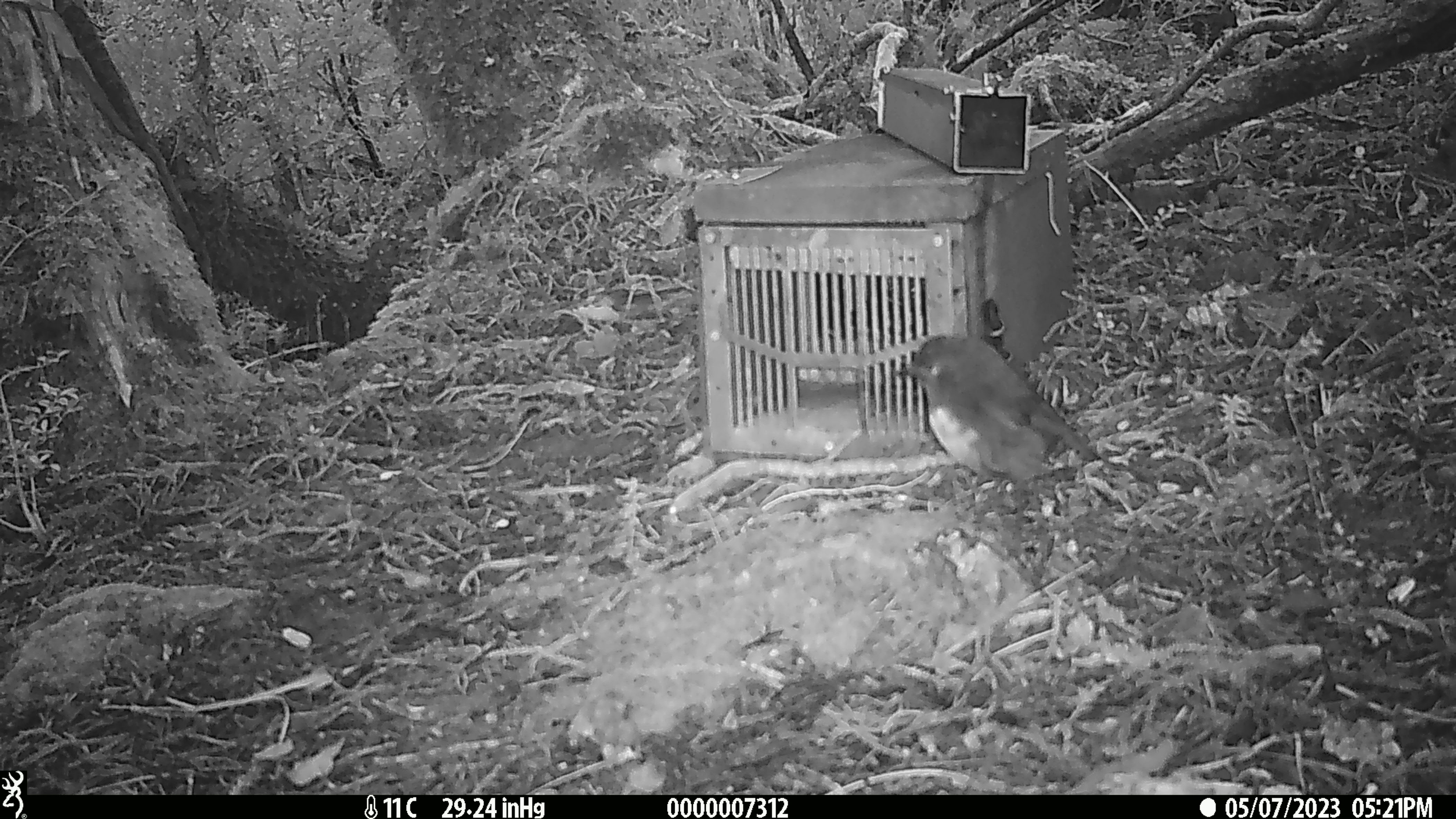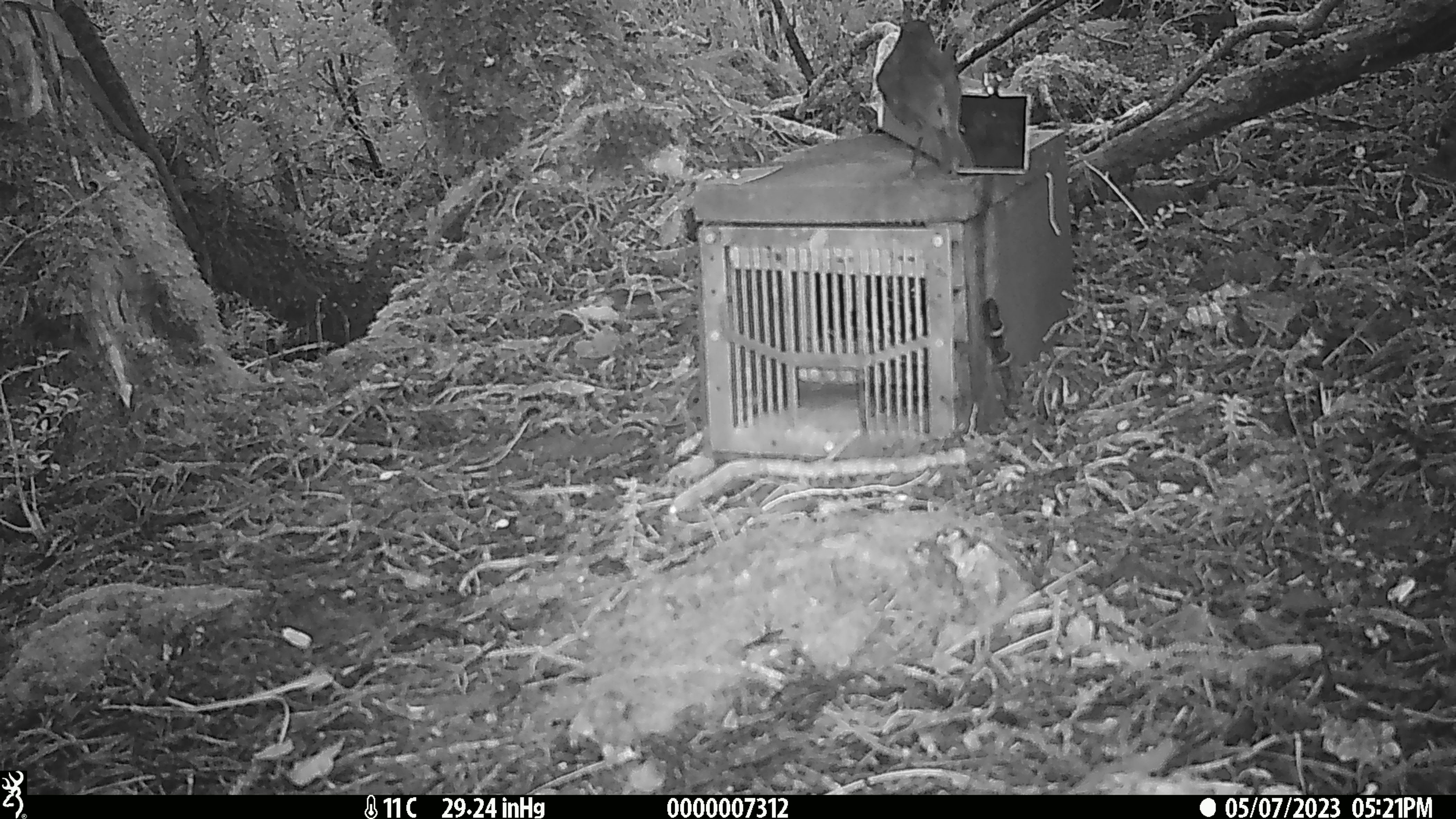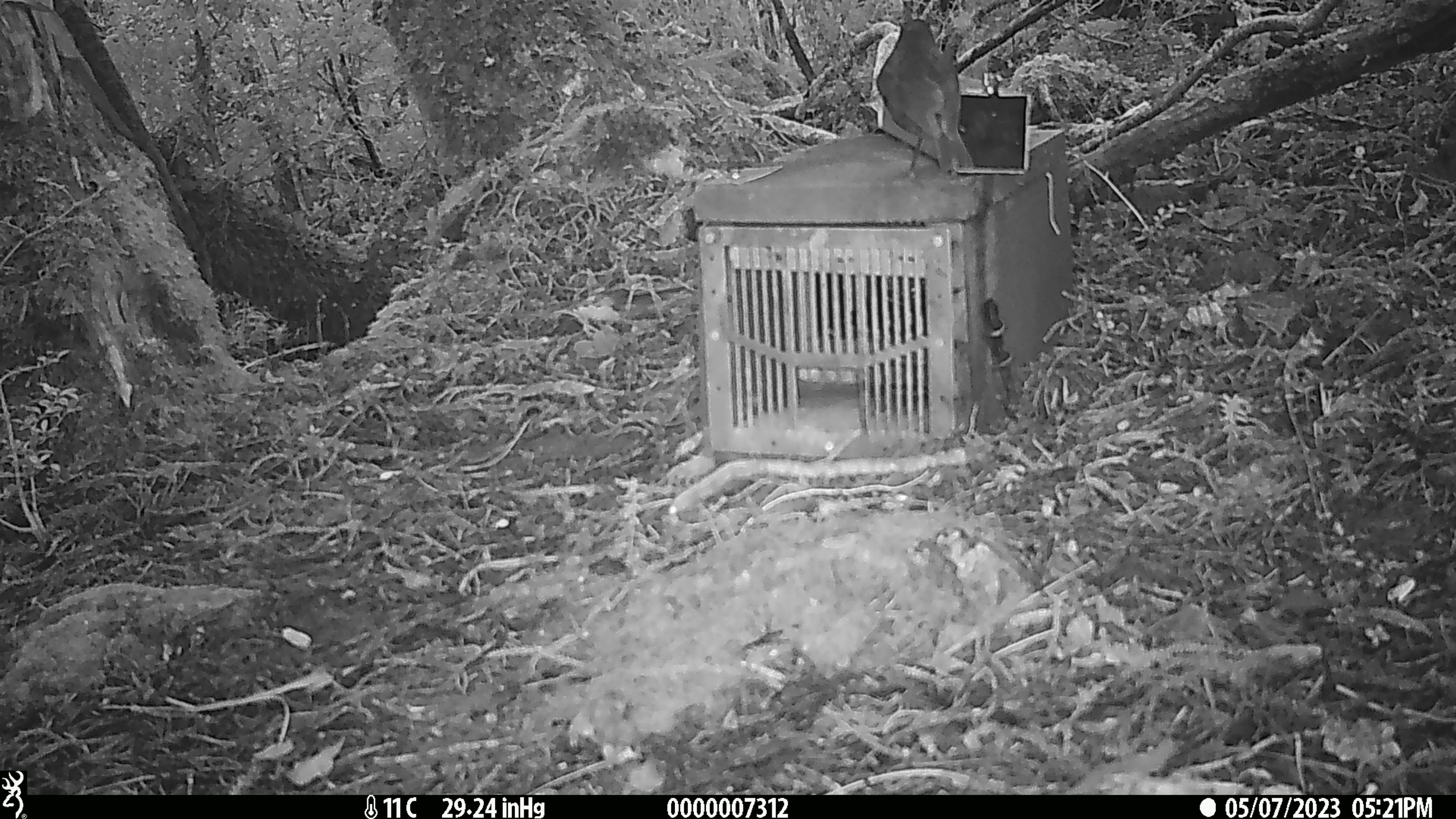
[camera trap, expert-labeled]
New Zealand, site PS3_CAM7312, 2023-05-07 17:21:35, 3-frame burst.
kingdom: Animalia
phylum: Chordata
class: Aves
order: Passeriformes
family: Petroicidae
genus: Petroica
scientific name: Petroica australis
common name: new zealand robin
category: robin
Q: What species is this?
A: Robin (new zealand robin) (Petroica australis).